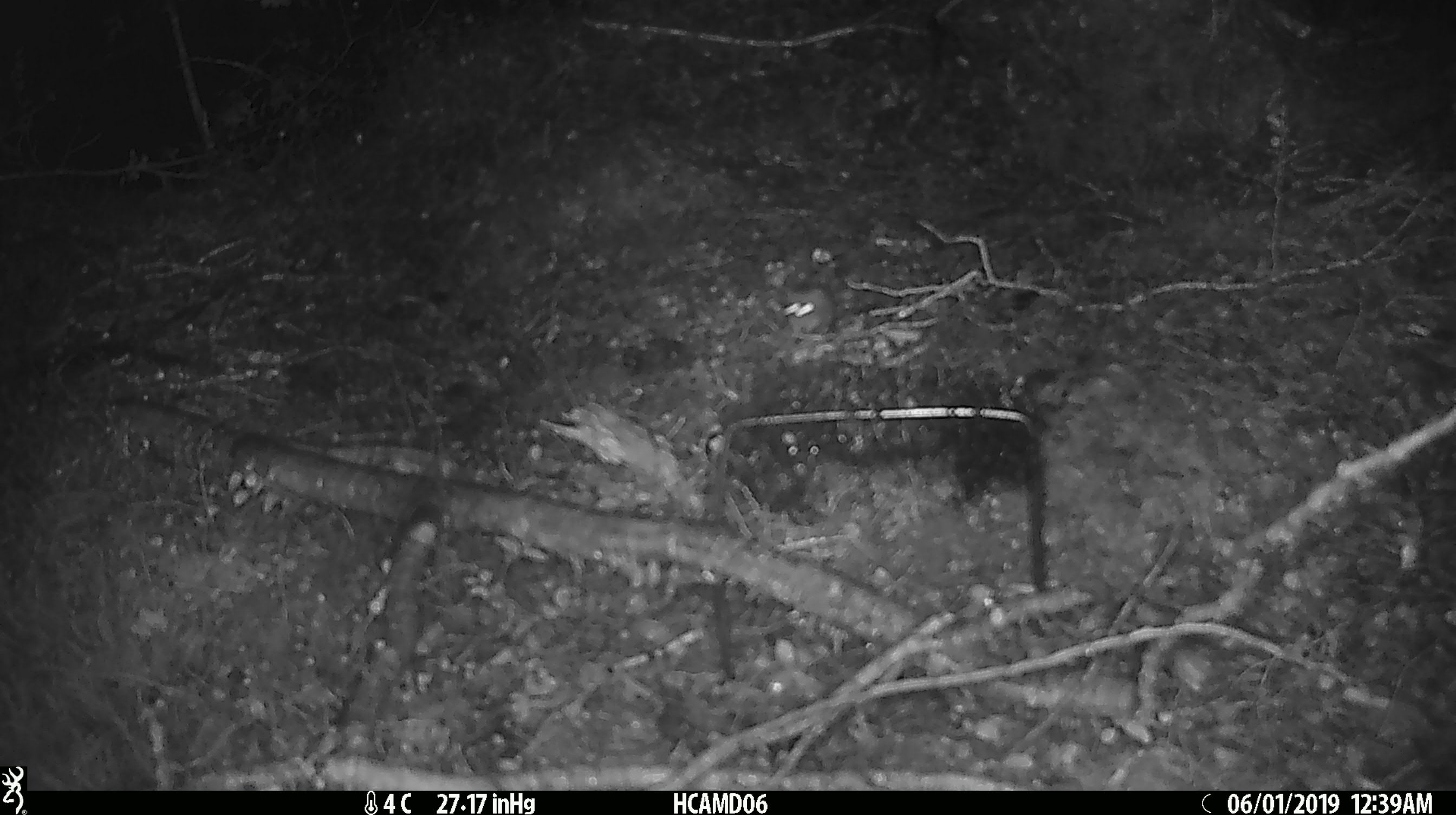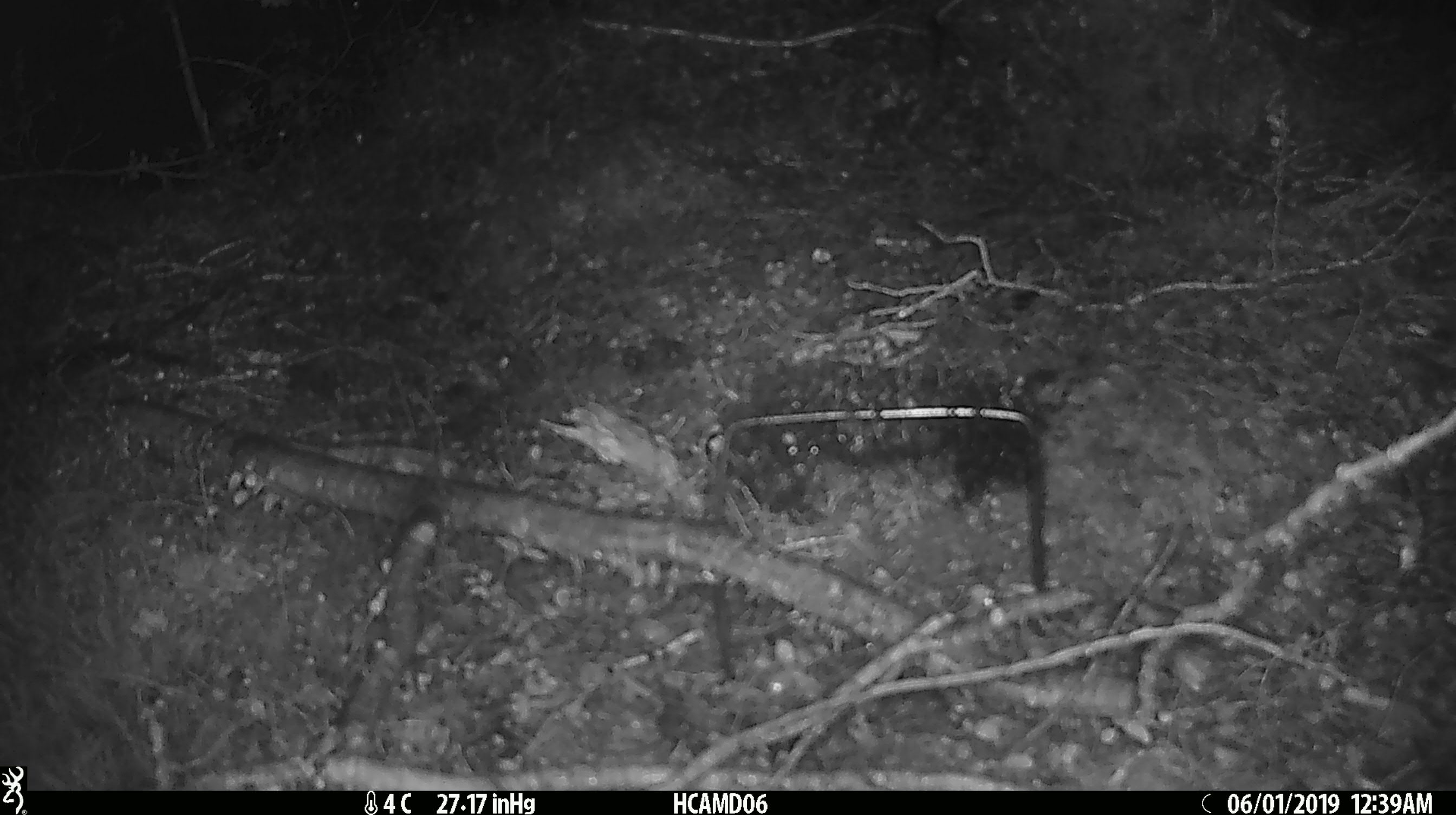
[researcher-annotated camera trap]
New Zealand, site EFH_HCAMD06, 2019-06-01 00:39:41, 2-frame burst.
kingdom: Animalia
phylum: Chordata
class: Mammalia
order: Rodentia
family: Muridae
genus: Mus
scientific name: Mus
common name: mouse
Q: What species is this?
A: Mouse (Mus).